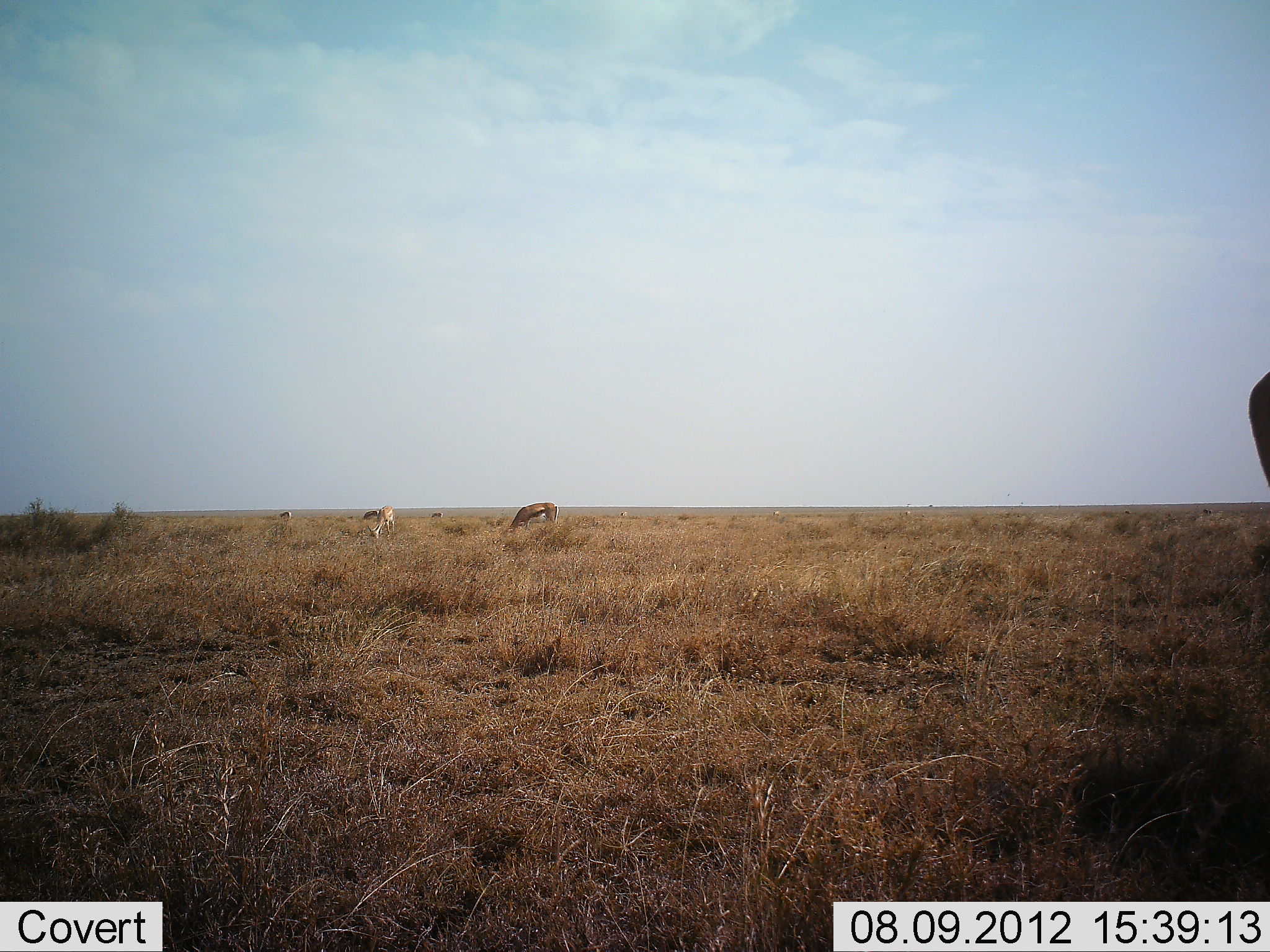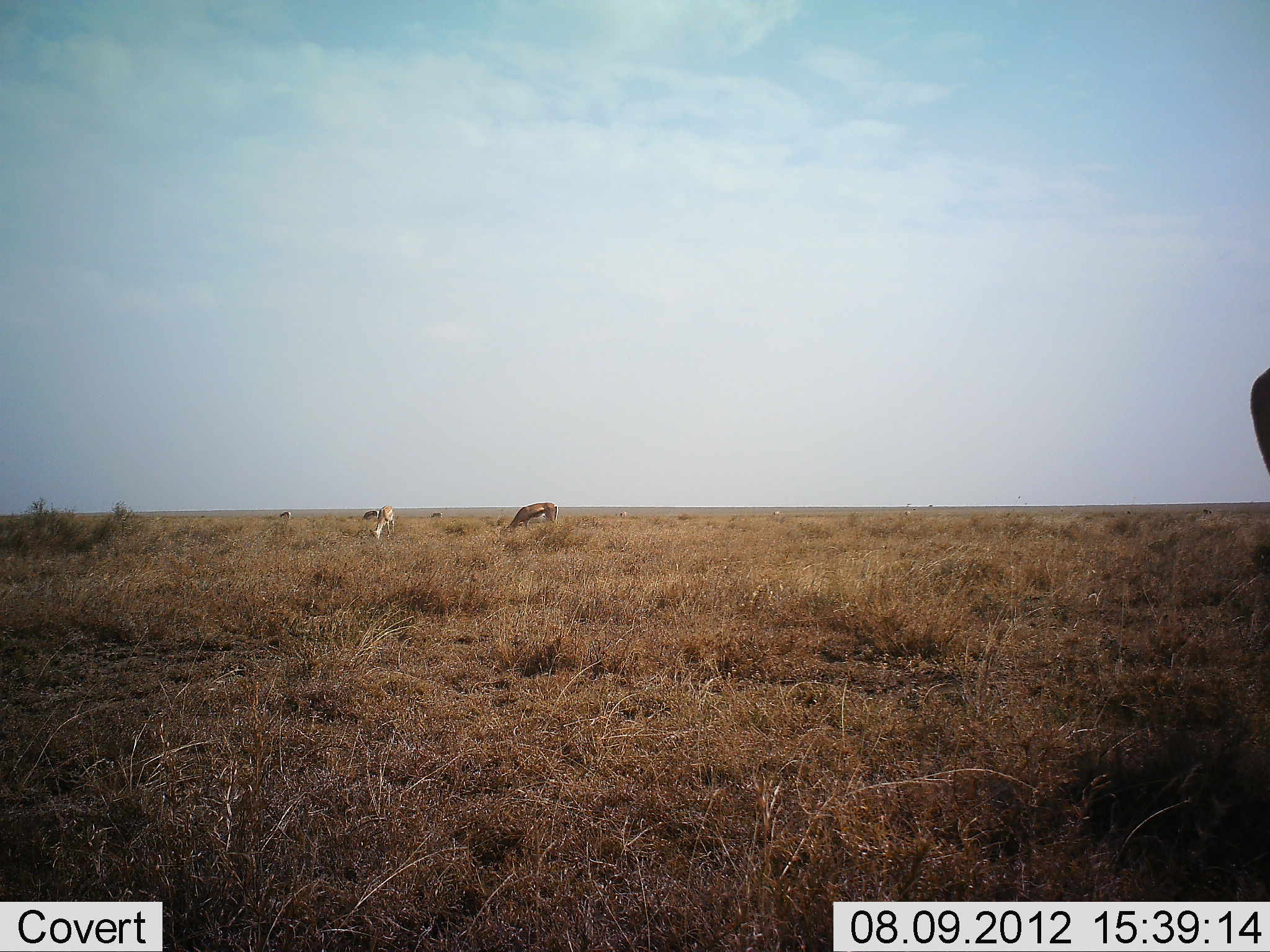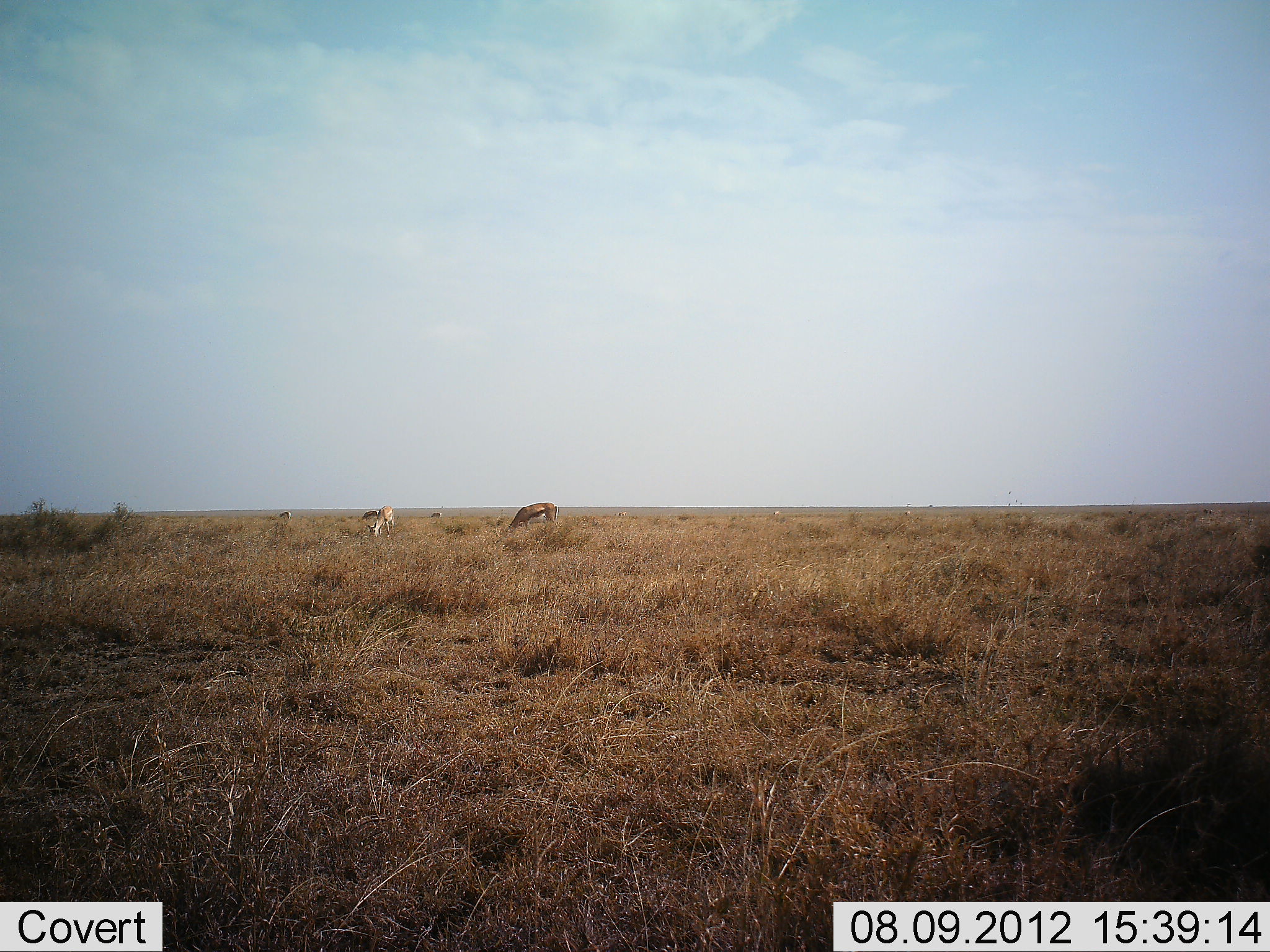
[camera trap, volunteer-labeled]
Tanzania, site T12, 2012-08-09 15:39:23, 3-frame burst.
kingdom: Animalia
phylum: Chordata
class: Mammalia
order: Artiodactyla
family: Bovidae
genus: Eudorcas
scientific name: Eudorcas thomsonii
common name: thomson's gazelle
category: gazellethomsons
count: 3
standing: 56%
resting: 0%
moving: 0%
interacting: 0%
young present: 0%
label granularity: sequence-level